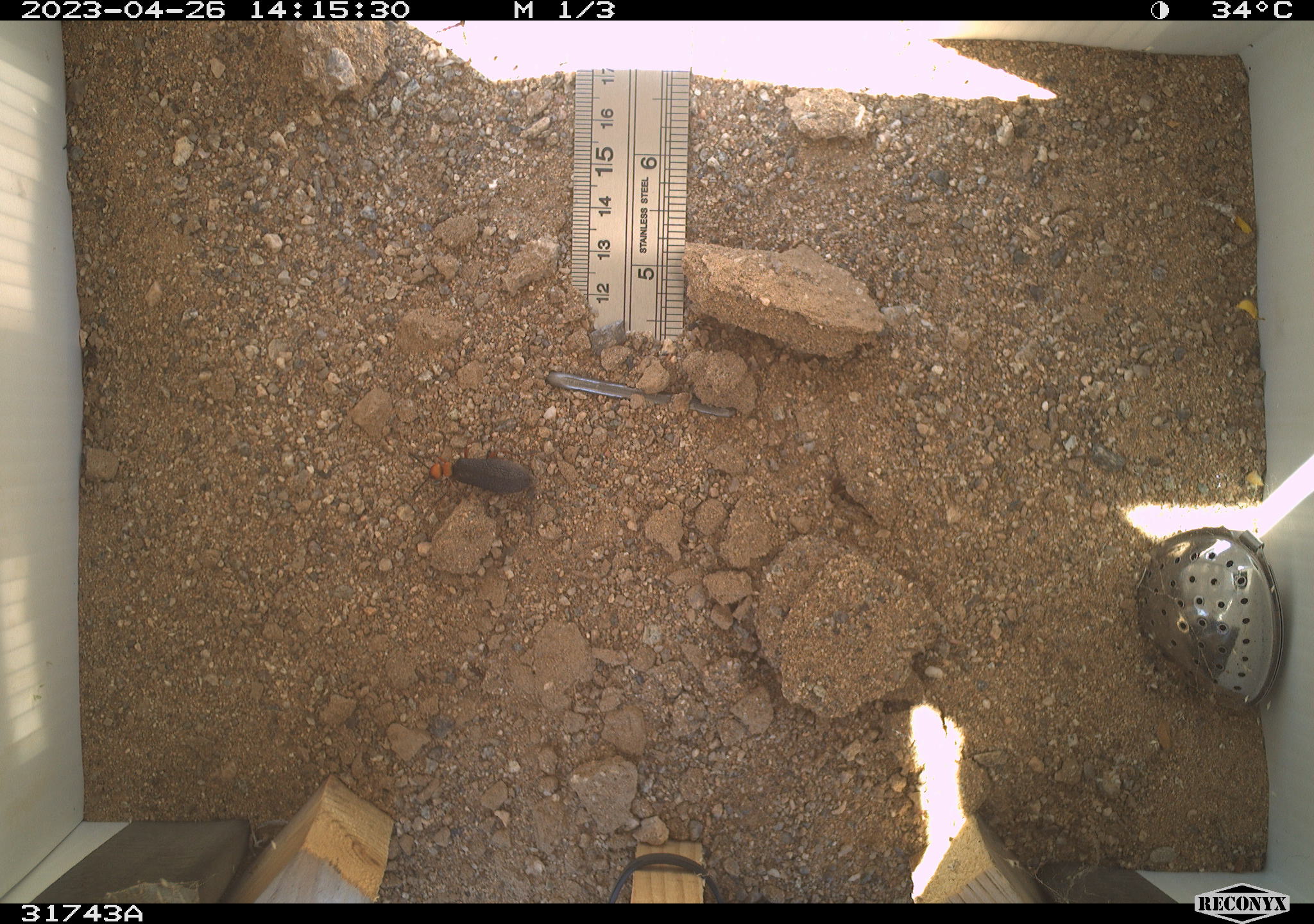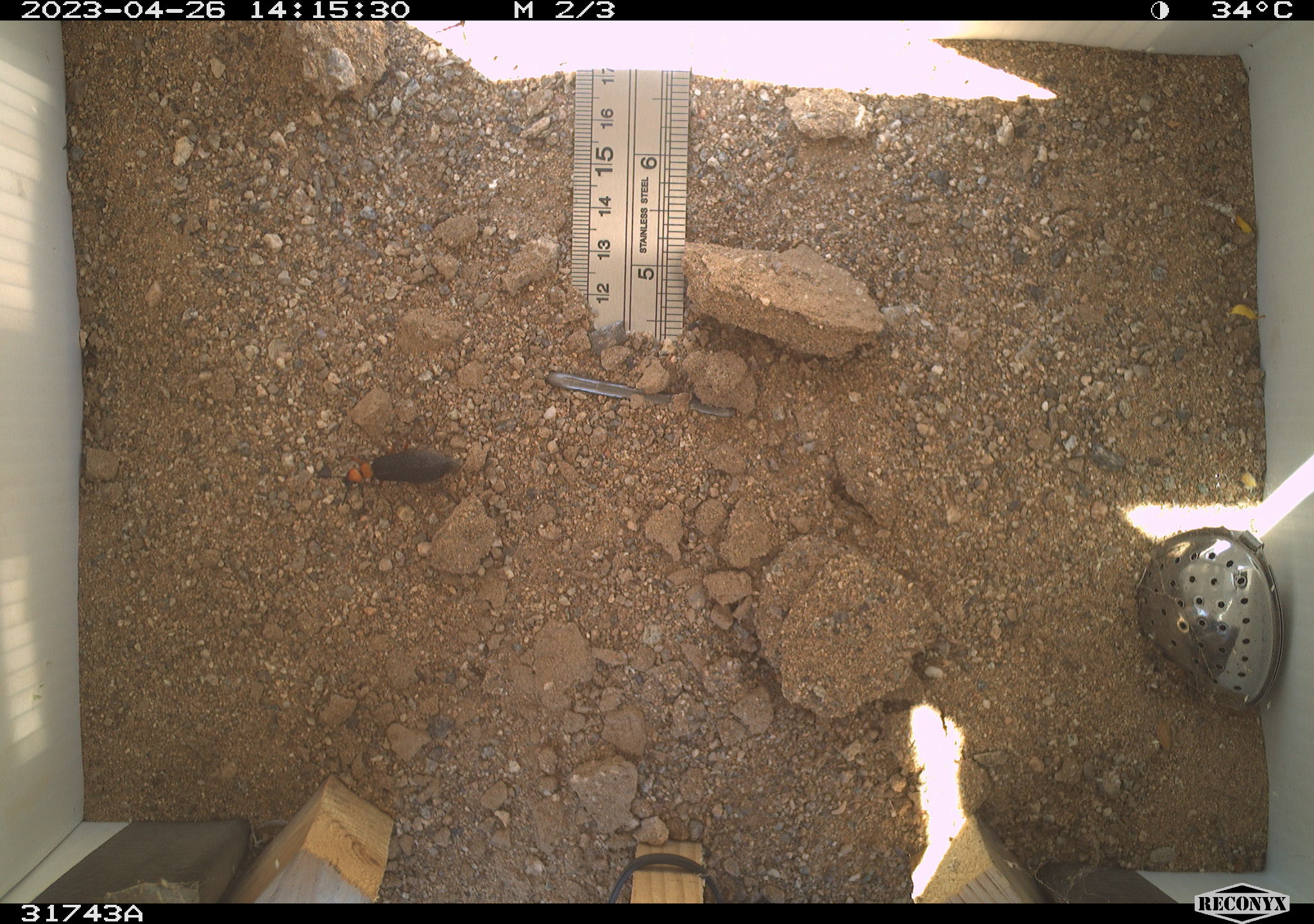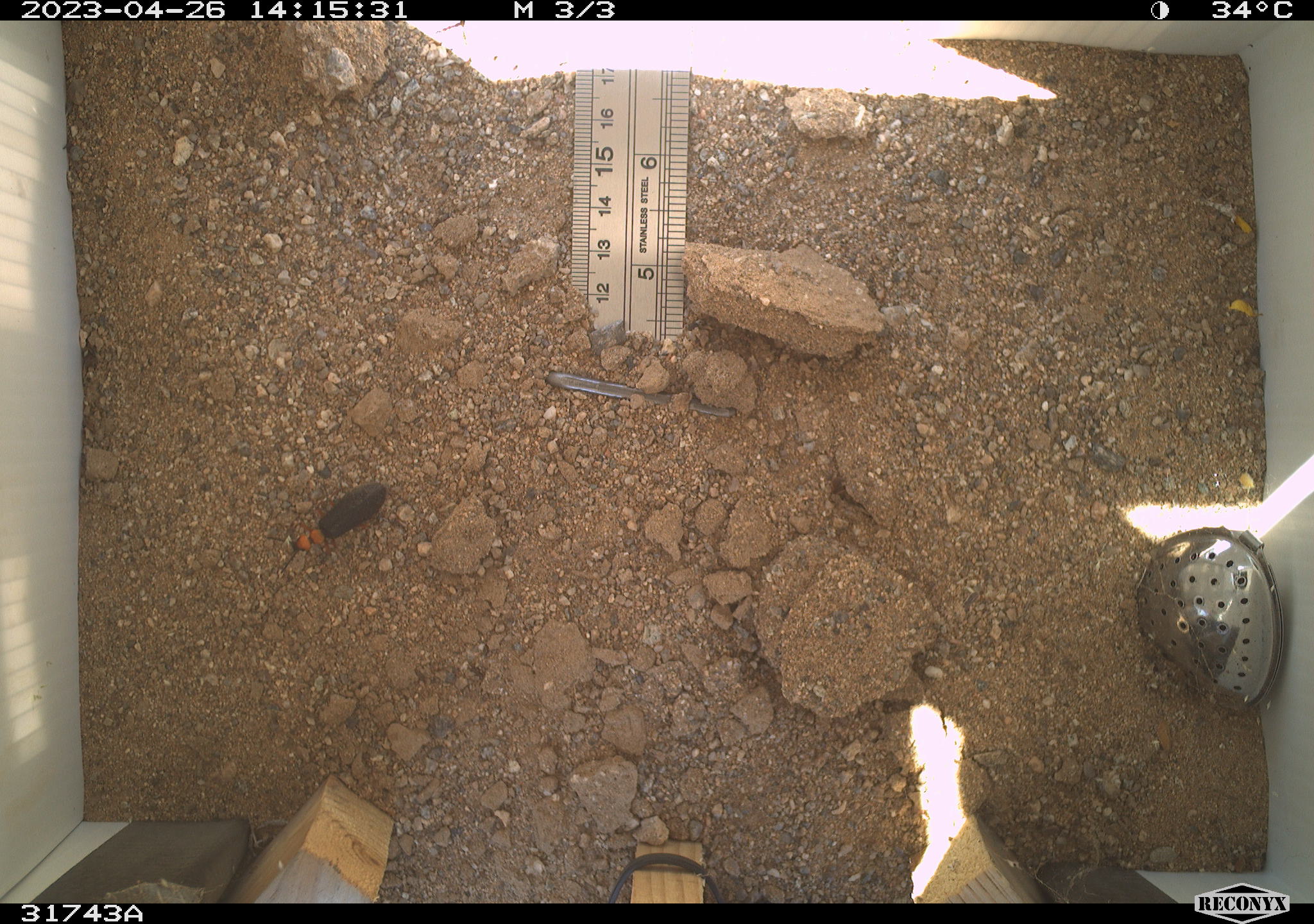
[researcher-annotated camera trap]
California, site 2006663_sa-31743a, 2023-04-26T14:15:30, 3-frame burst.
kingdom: Animalia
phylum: Arthropoda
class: Insecta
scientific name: Insecta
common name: insect